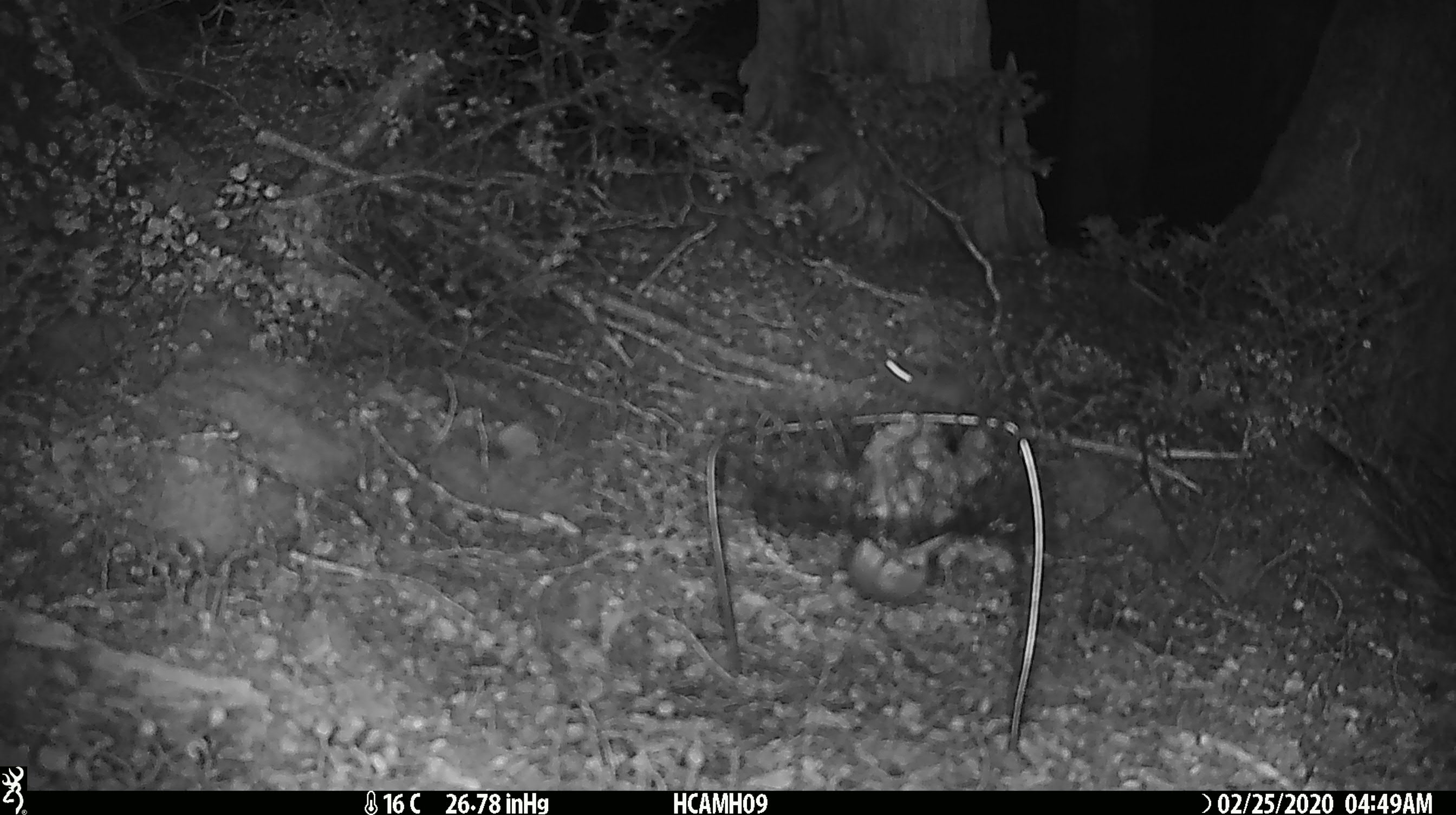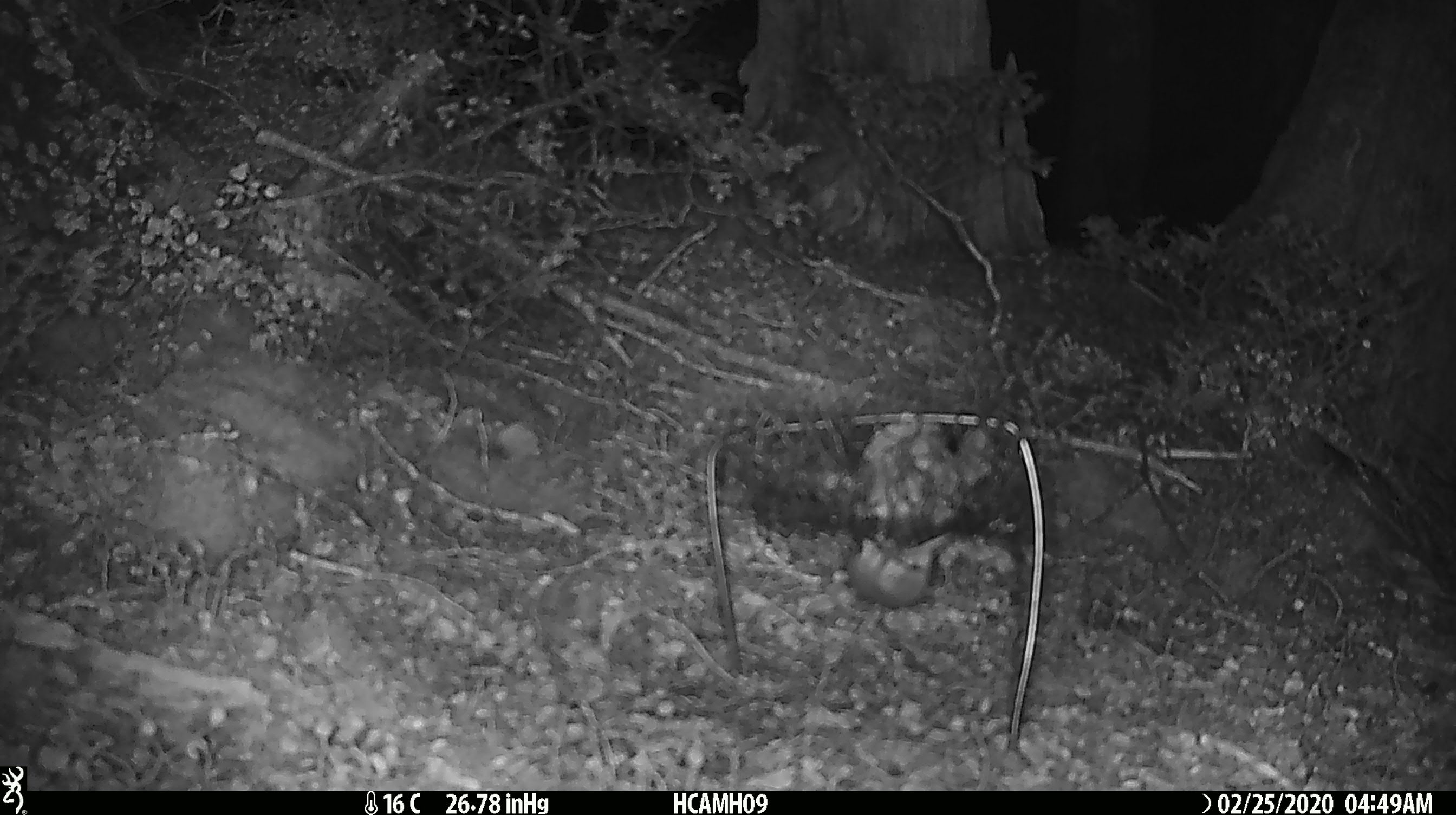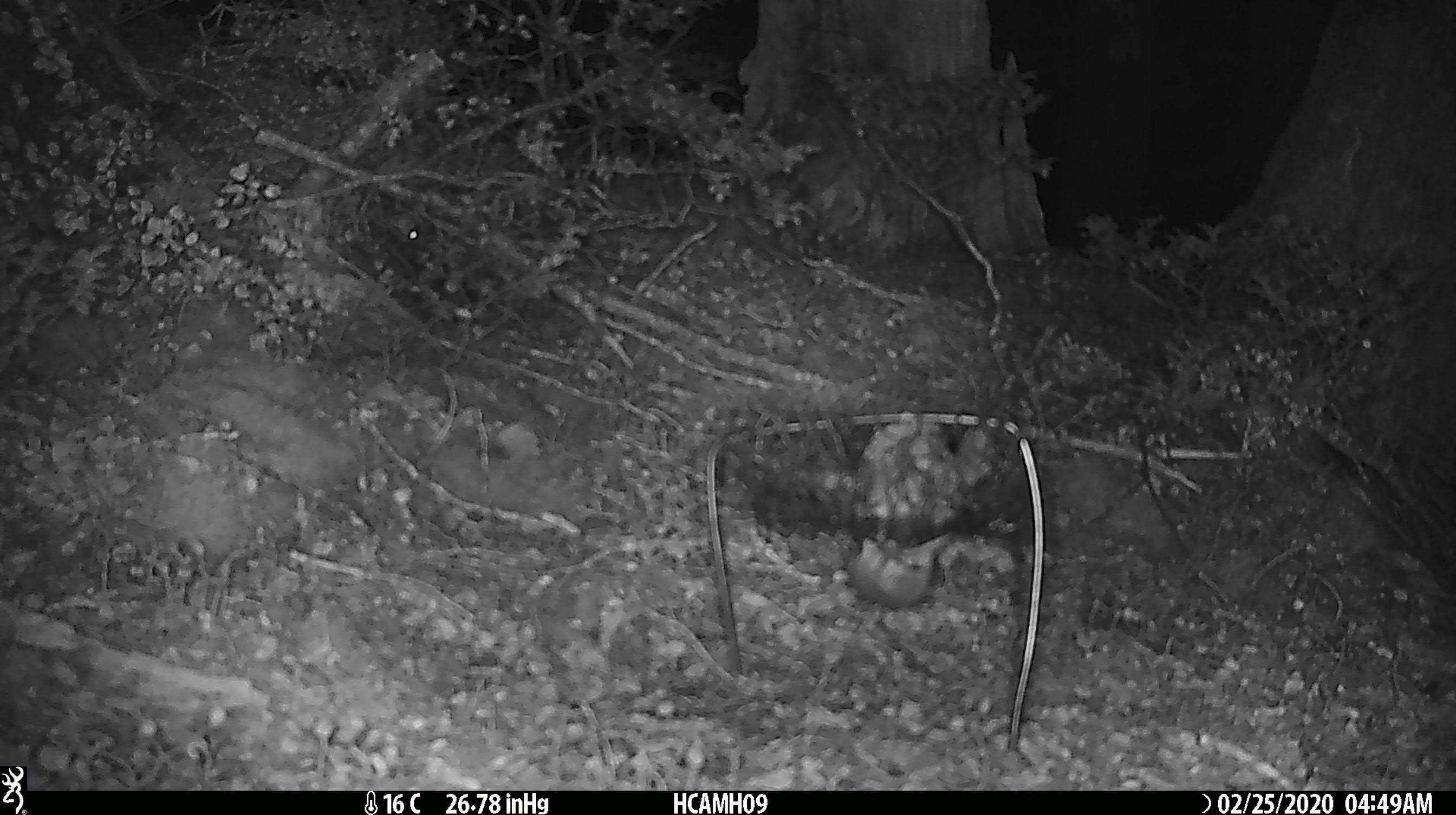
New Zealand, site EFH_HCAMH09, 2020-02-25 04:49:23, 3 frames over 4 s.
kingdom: Animalia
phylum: Chordata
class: Mammalia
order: Rodentia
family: Muridae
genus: Mus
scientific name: Mus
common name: mouse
Mouse (Mus).